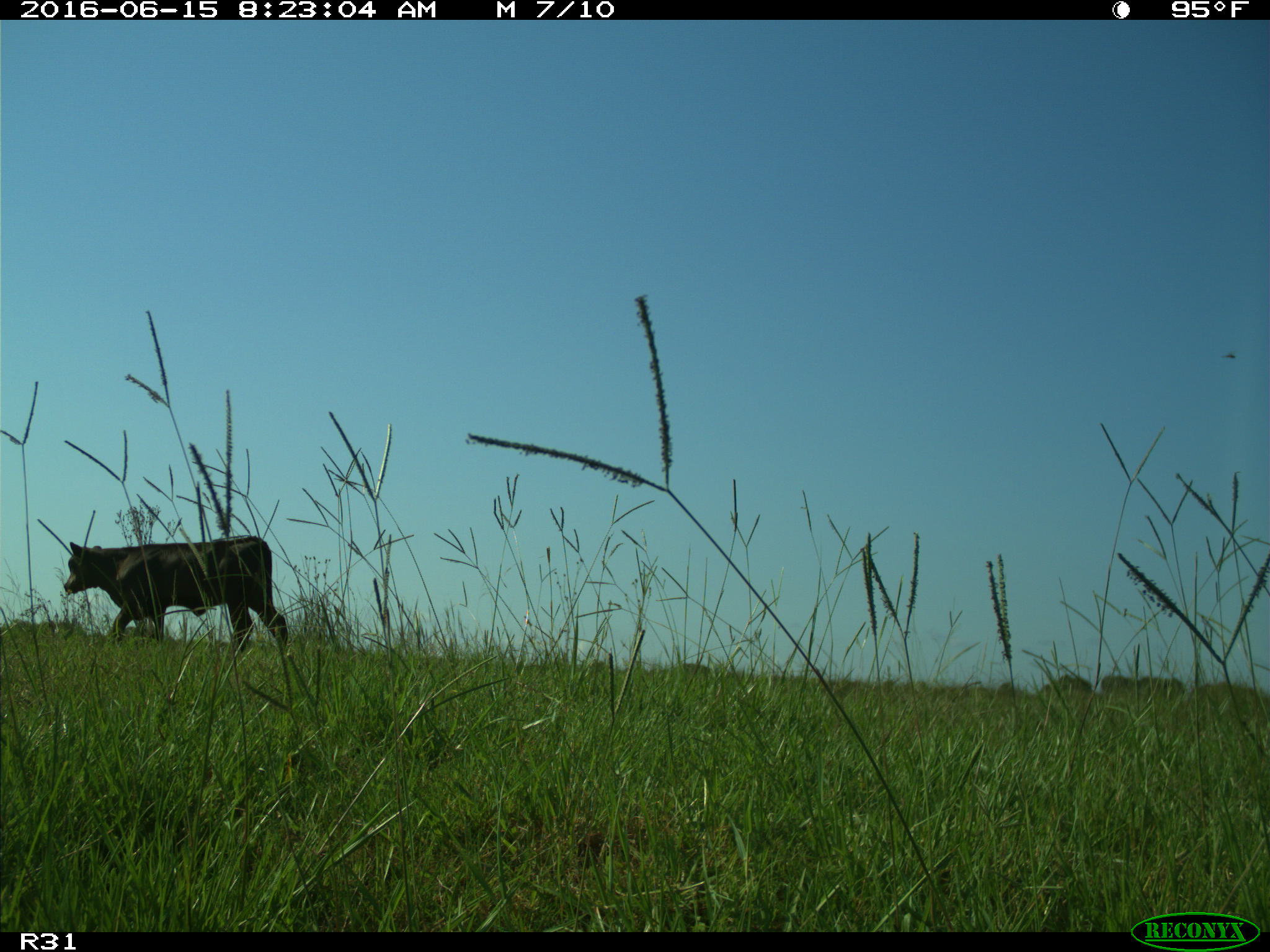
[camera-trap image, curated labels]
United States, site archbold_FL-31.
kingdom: Animalia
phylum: Chordata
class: Mammalia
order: Artiodactyla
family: Bovidae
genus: Bos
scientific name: Bos taurus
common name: domestic cow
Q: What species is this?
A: Bos taurus (domestic cow).